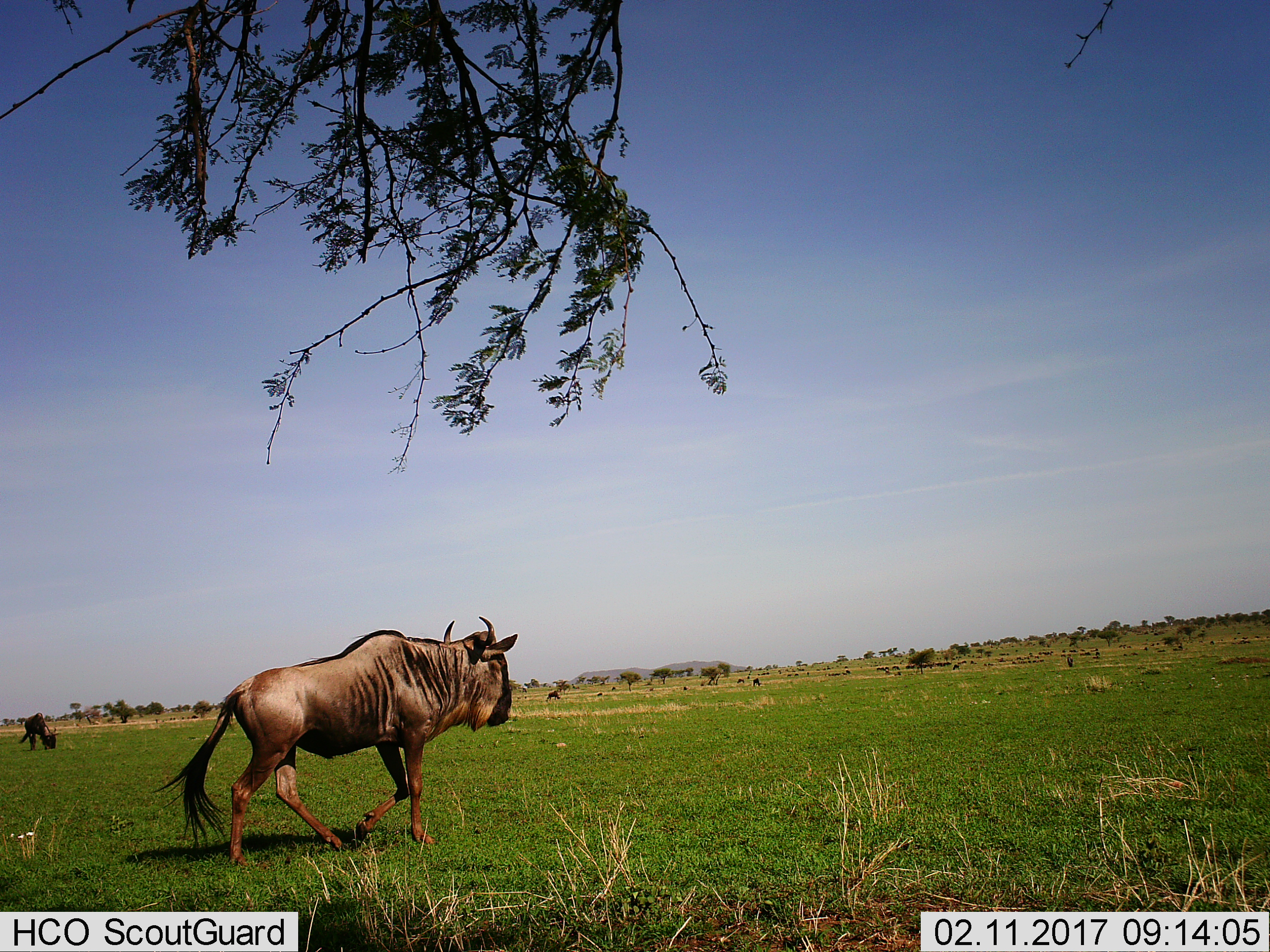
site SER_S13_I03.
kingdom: Animalia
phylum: Chordata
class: Mammalia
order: Artiodactyla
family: Bovidae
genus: Connochaetes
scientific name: Connochaetes taurinus taurinus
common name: blue wildebeest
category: wildebeestblue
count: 2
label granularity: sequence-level